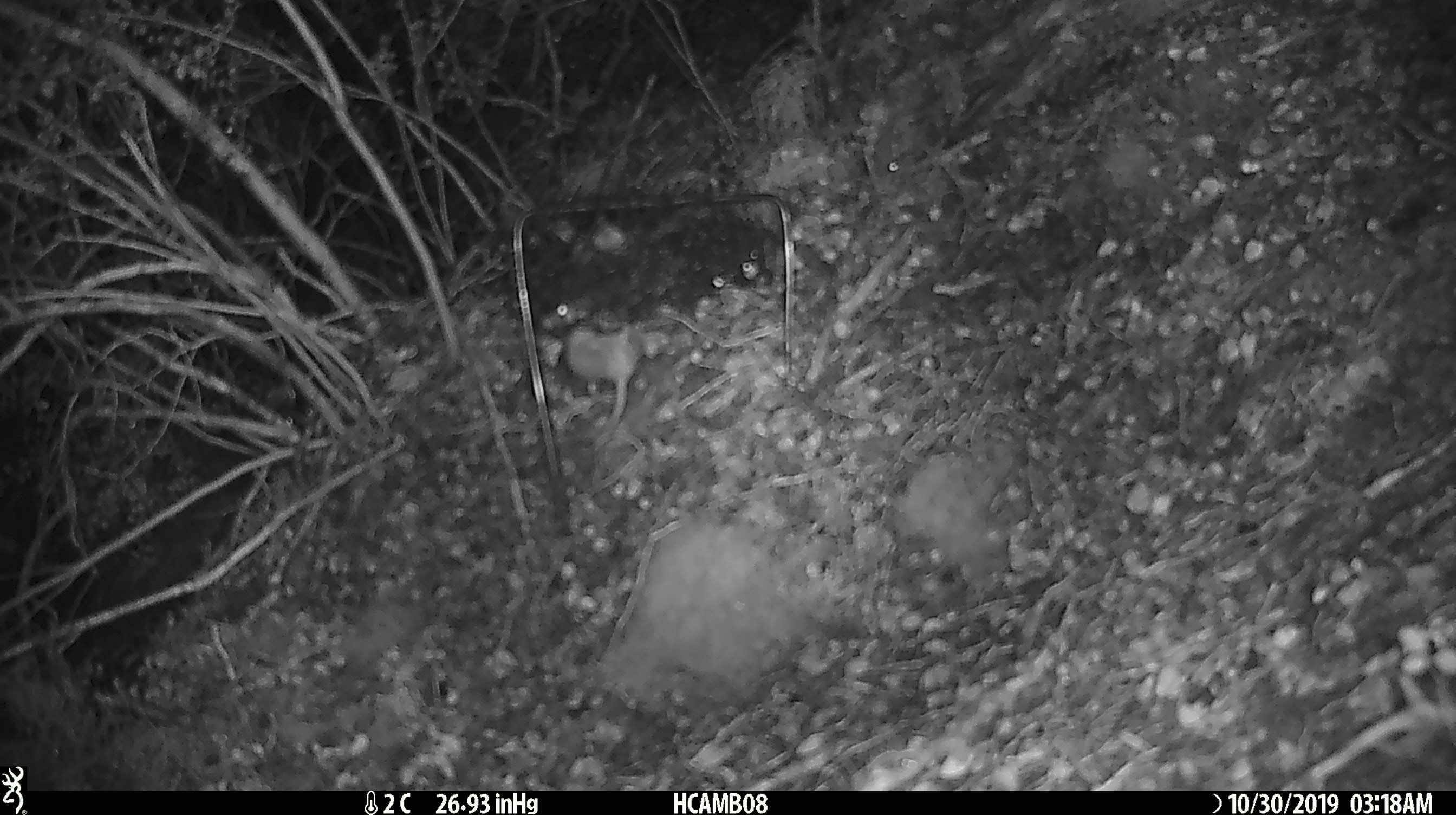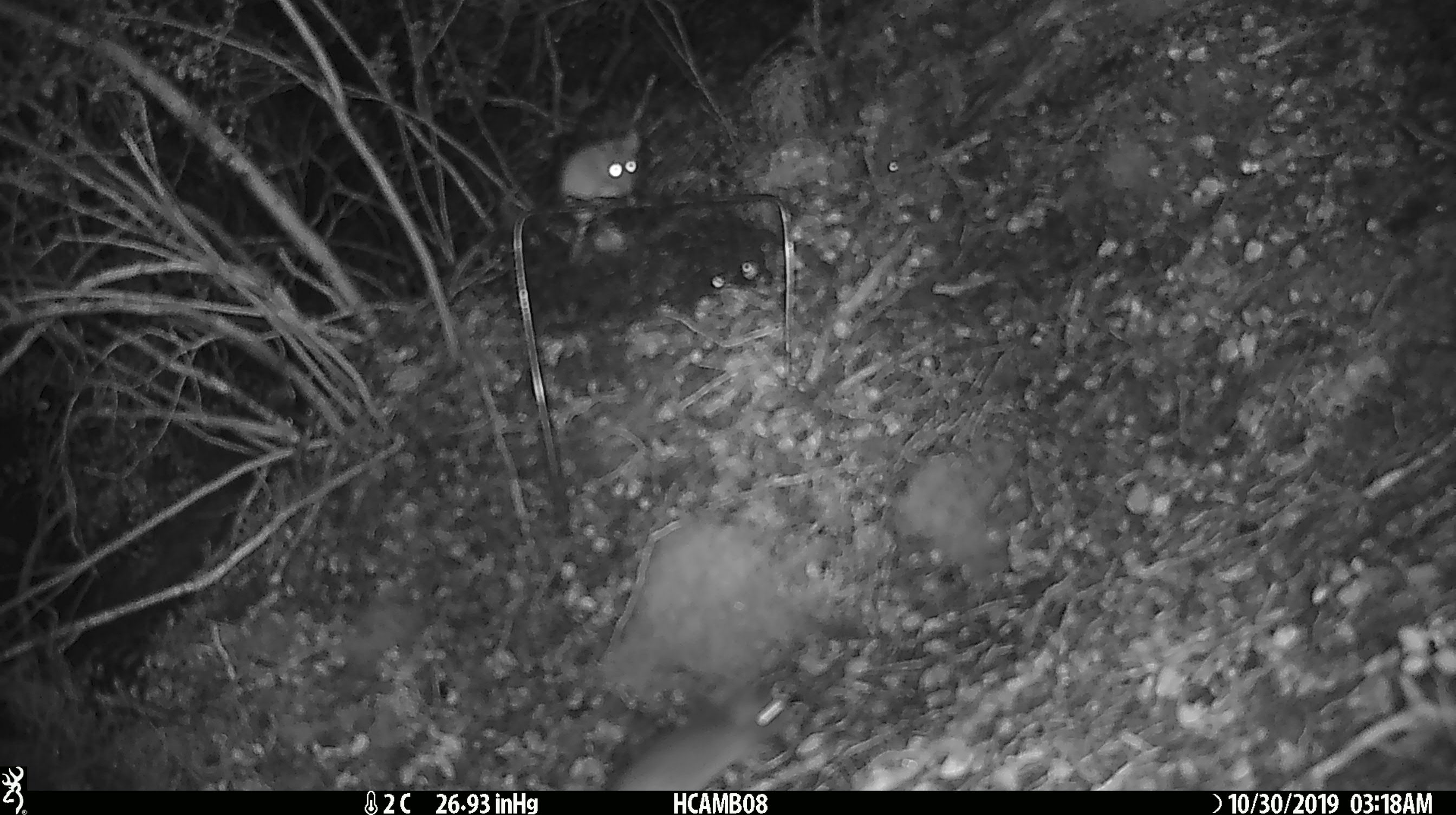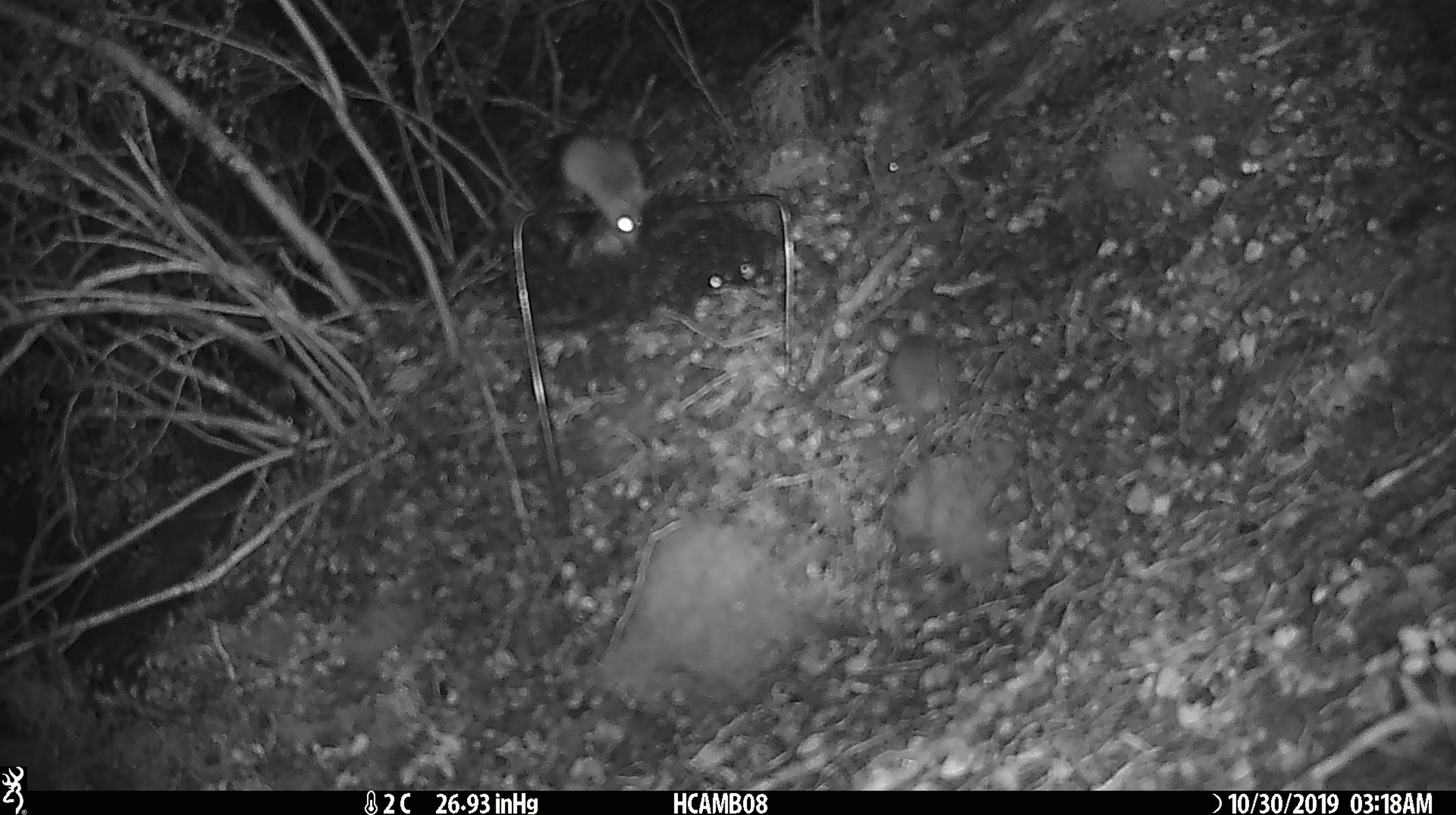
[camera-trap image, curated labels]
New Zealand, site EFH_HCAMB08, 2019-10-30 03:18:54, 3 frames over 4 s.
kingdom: Animalia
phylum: Chordata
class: Mammalia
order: Rodentia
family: Muridae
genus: Mus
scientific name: Mus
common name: mouse